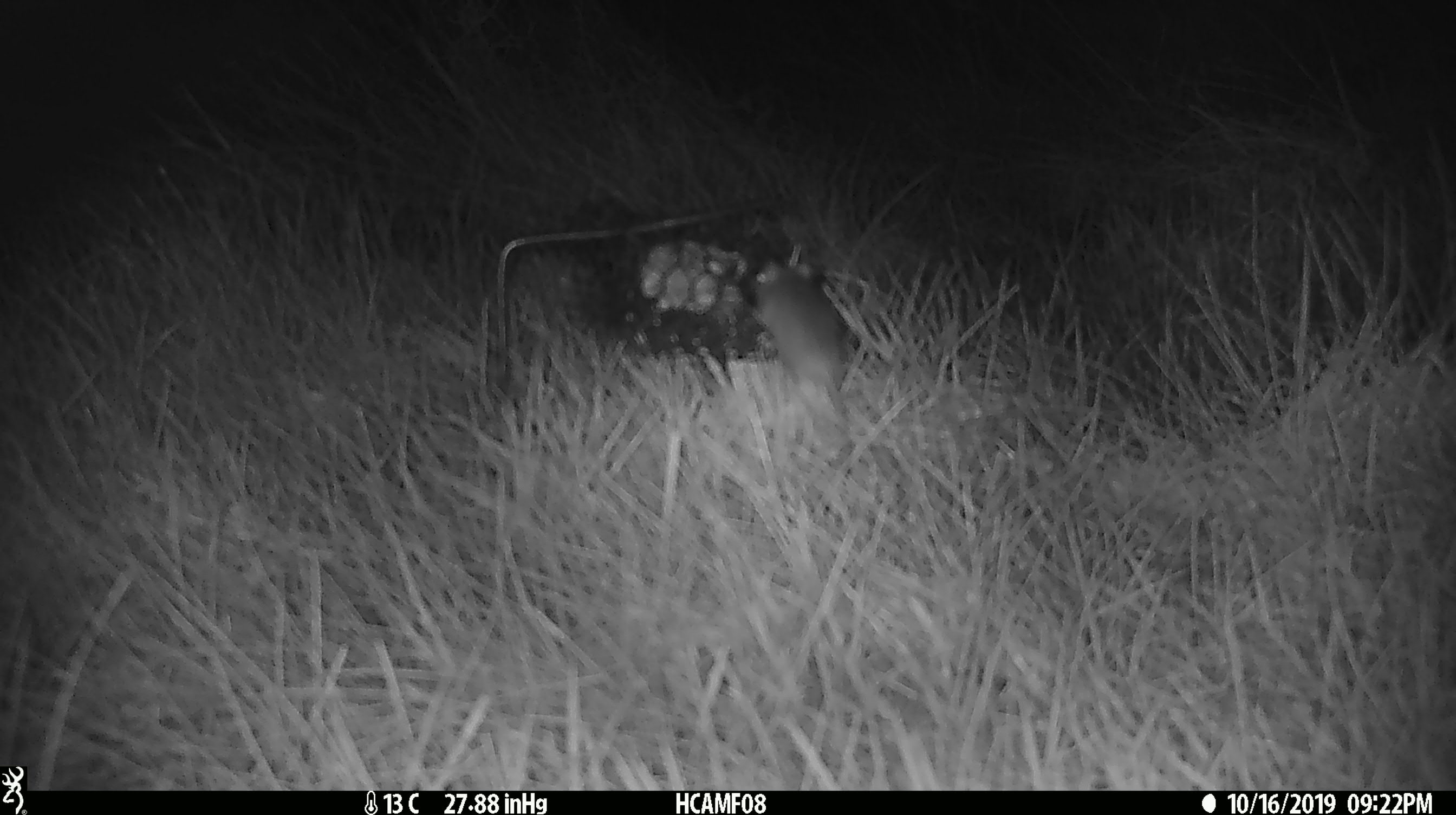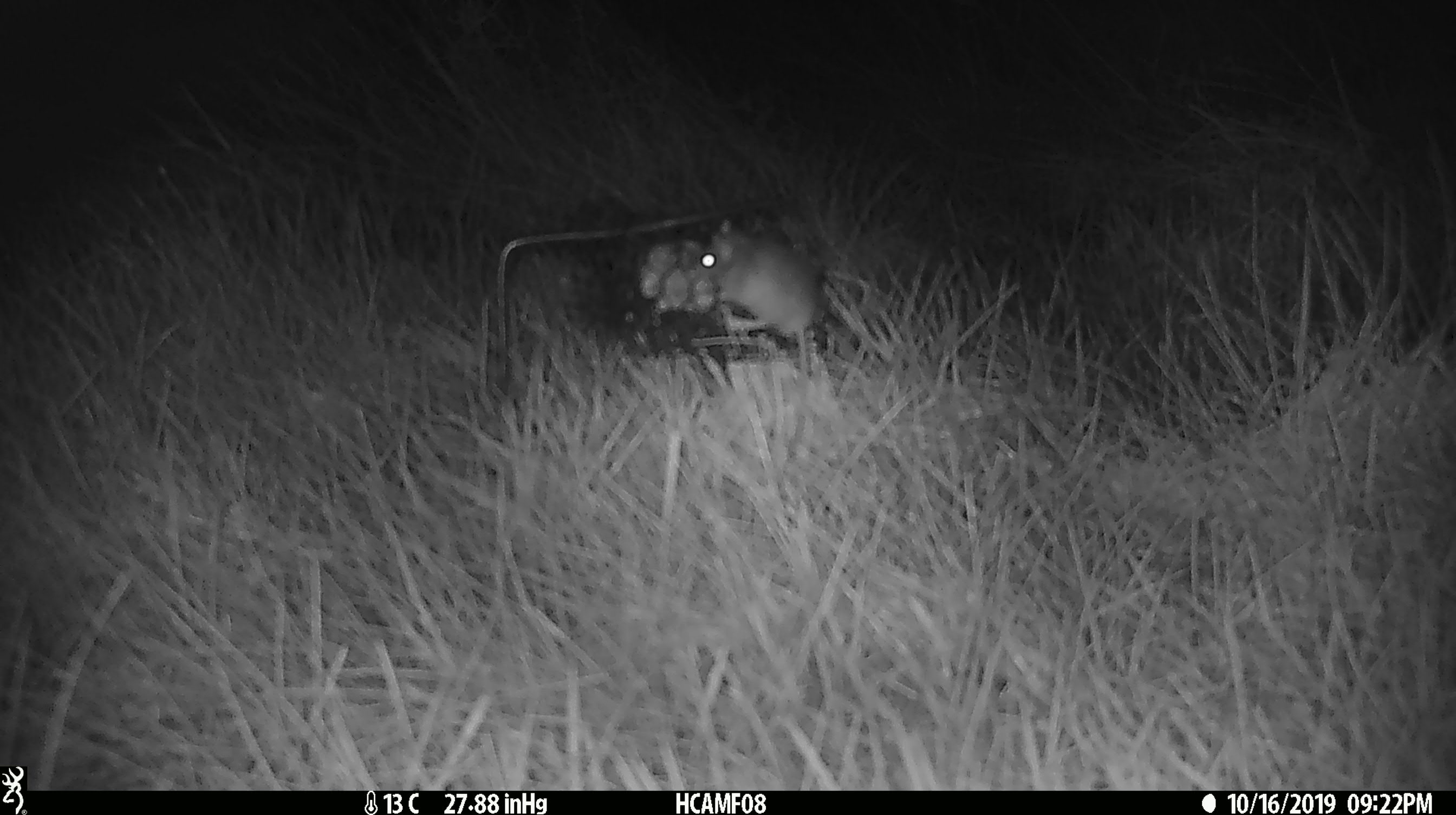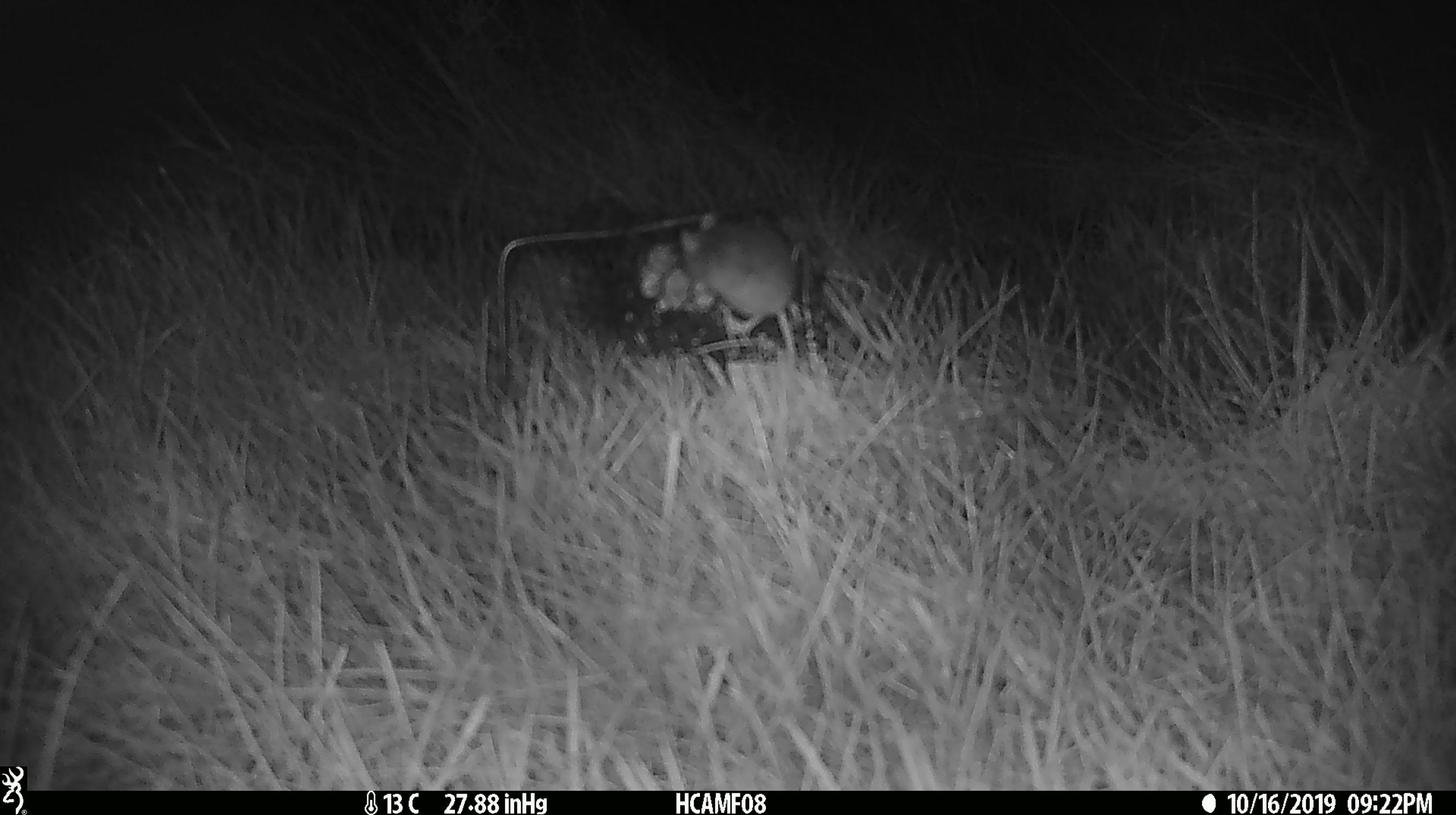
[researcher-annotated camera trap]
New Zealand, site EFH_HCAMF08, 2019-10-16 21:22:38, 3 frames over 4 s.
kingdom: Animalia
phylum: Chordata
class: Mammalia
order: Rodentia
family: Muridae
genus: Mus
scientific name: Mus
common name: mouse